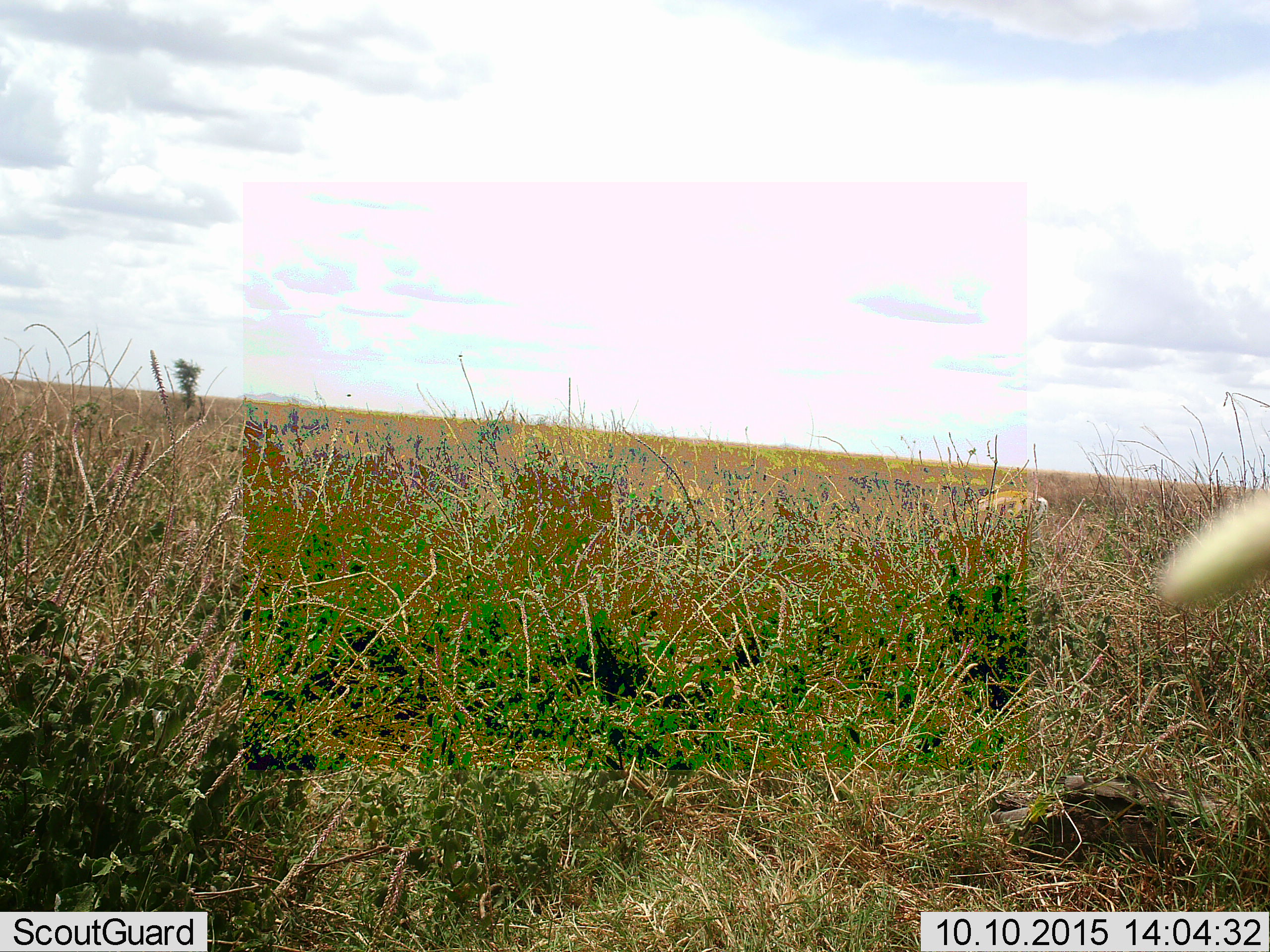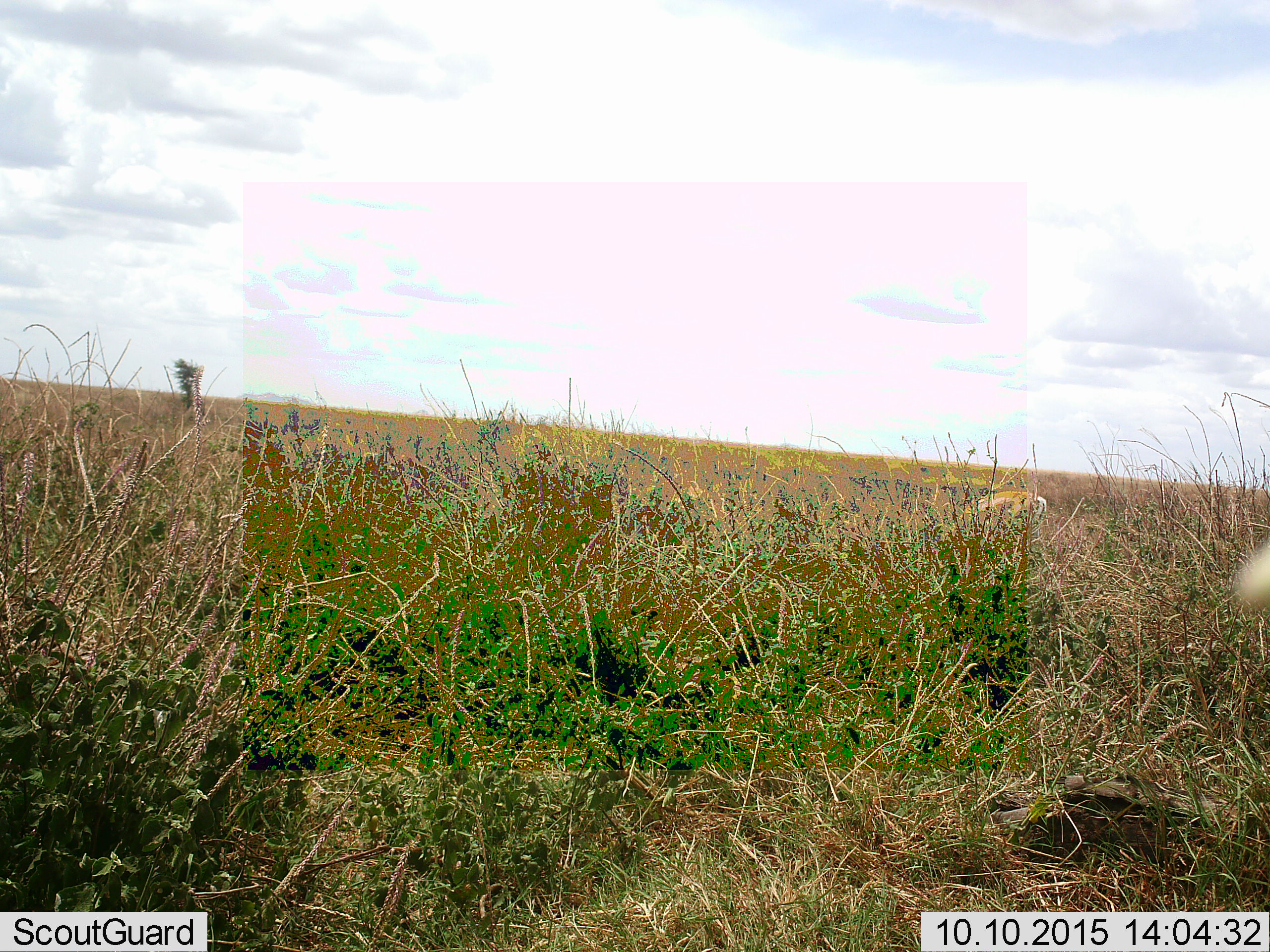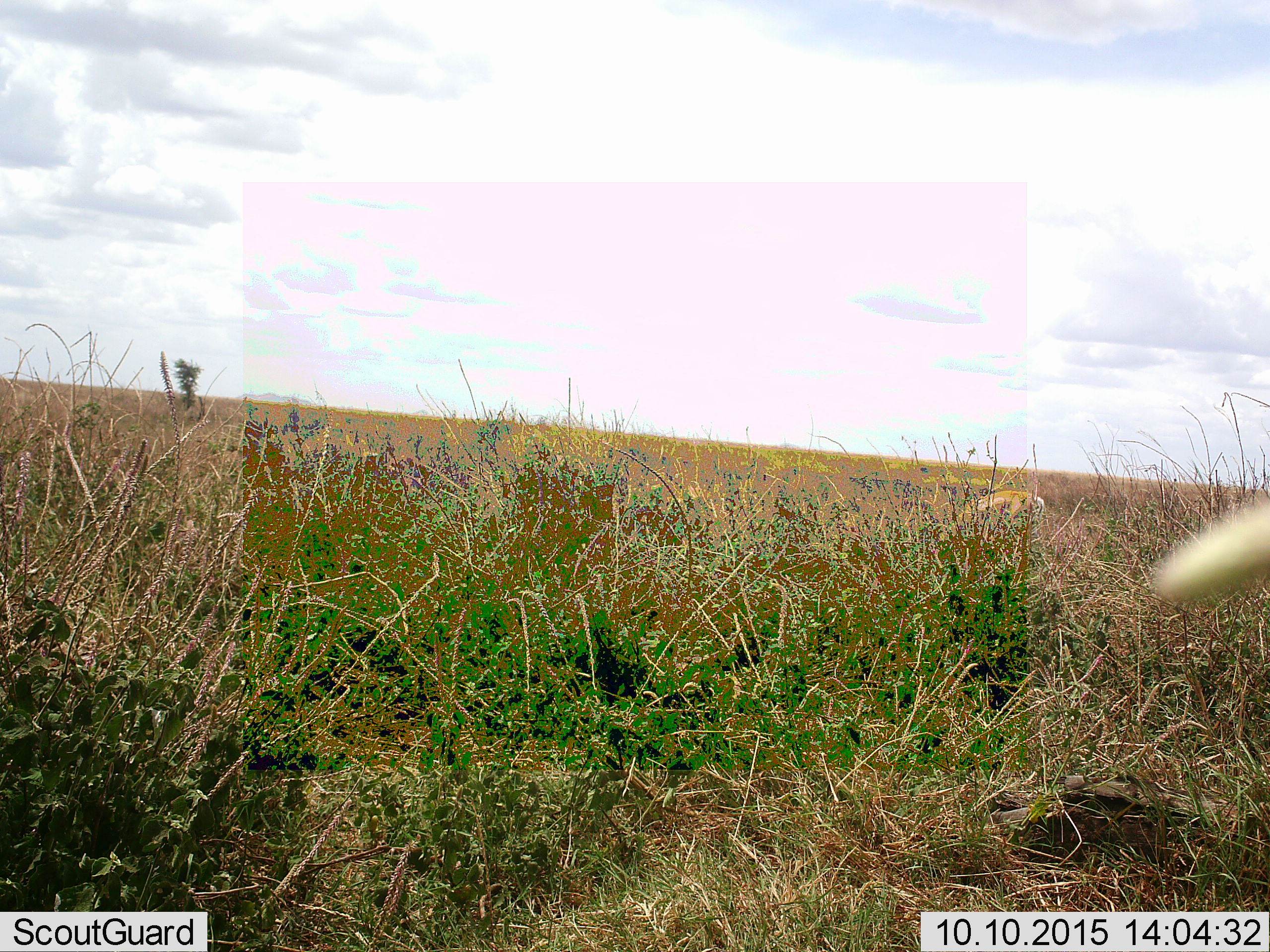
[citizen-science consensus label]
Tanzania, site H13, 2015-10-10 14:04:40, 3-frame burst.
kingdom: Animalia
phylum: Chordata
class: Mammalia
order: Artiodactyla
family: Bovidae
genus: Nanger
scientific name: Nanger granti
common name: grant's gazelle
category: gazellegrants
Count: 1.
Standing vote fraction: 20%.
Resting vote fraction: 0%.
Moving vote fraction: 0%.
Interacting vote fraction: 0%.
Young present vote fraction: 0%.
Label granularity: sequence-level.